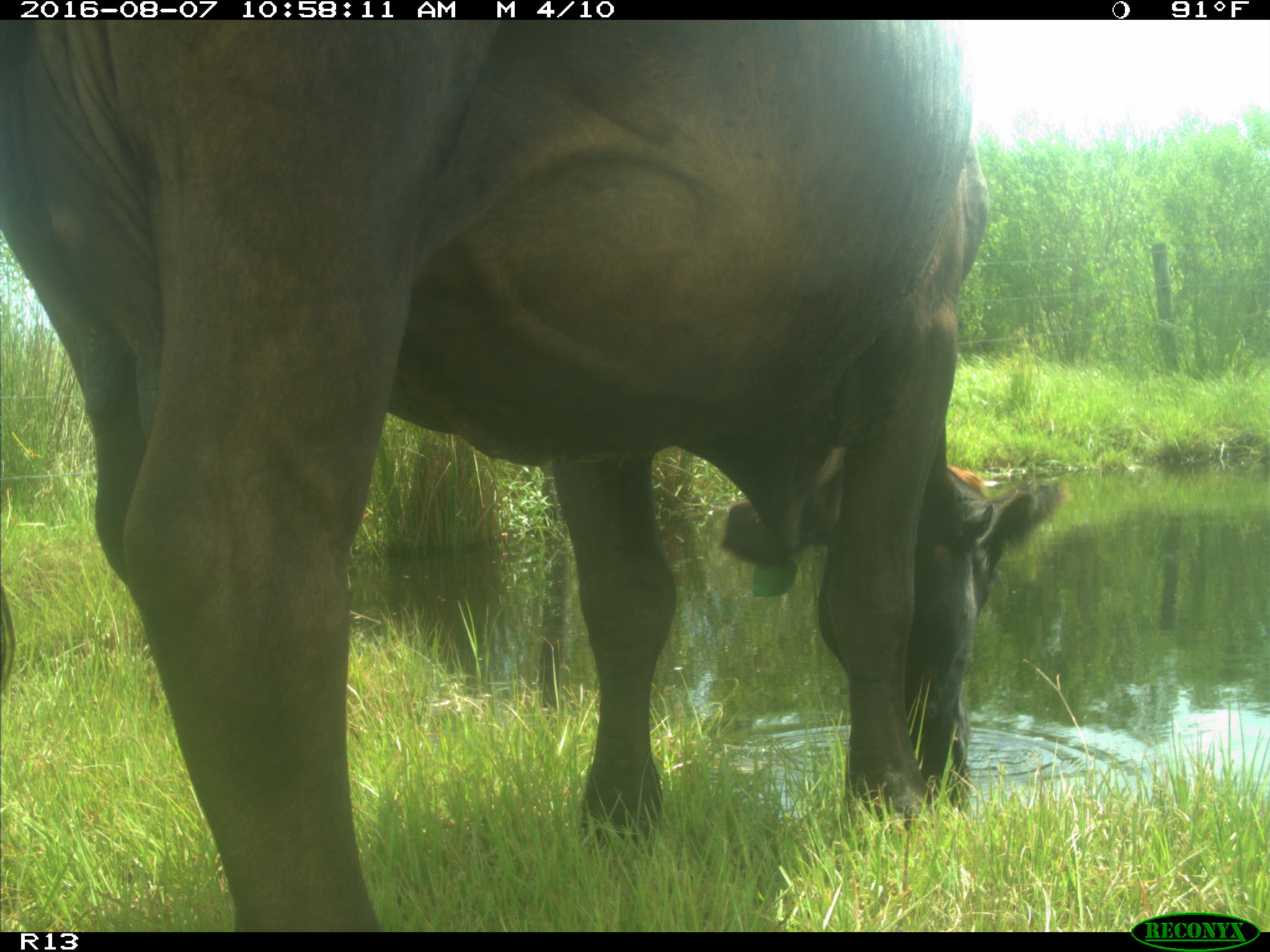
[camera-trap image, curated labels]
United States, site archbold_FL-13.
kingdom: Animalia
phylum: Chordata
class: Mammalia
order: Artiodactyla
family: Bovidae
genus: Bos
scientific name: Bos taurus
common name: domestic cow